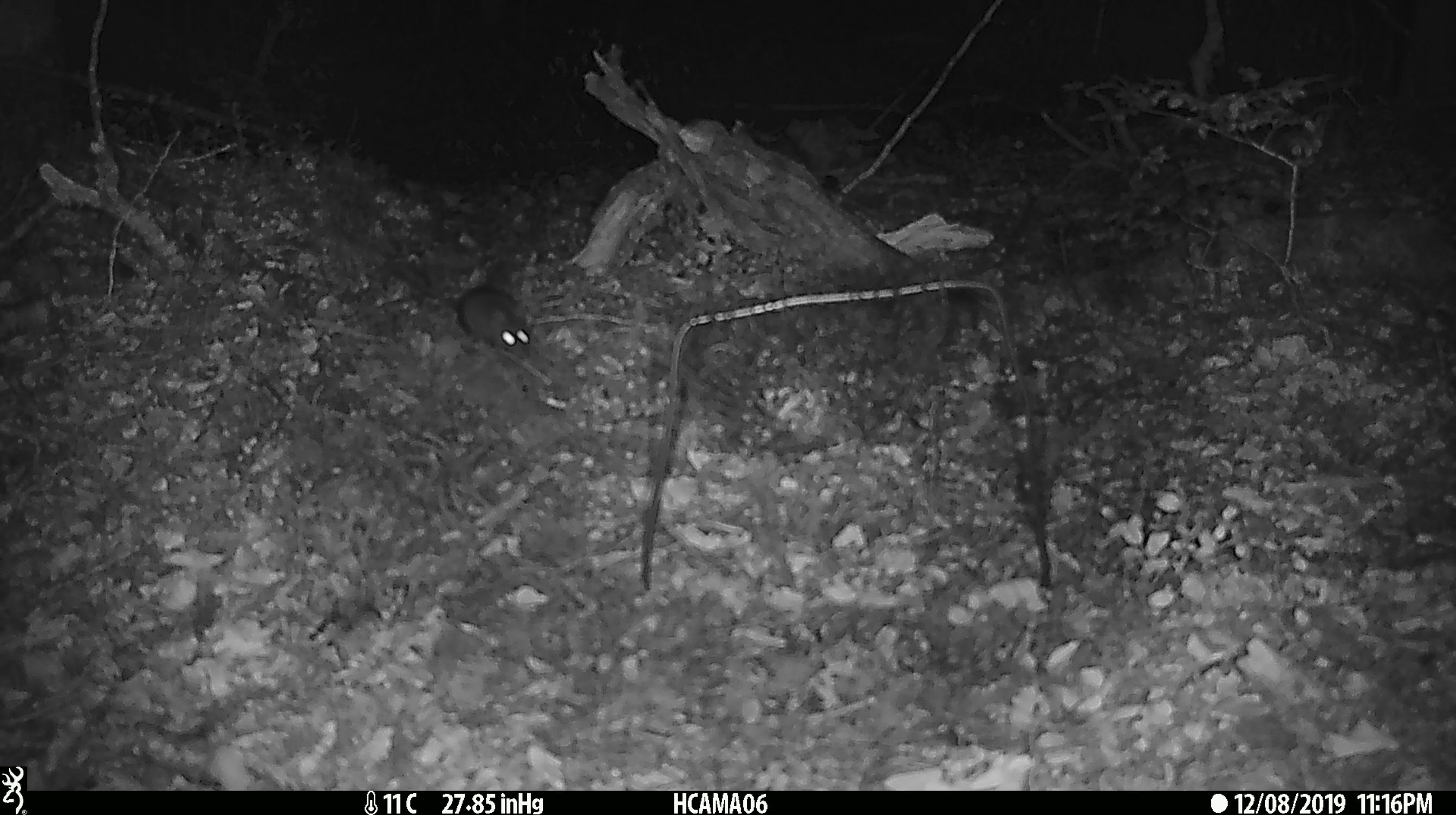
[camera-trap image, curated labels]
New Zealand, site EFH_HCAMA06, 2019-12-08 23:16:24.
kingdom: Animalia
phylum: Chordata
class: Mammalia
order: Rodentia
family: Muridae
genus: Mus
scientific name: Mus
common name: mouse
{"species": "mouse (Mus)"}